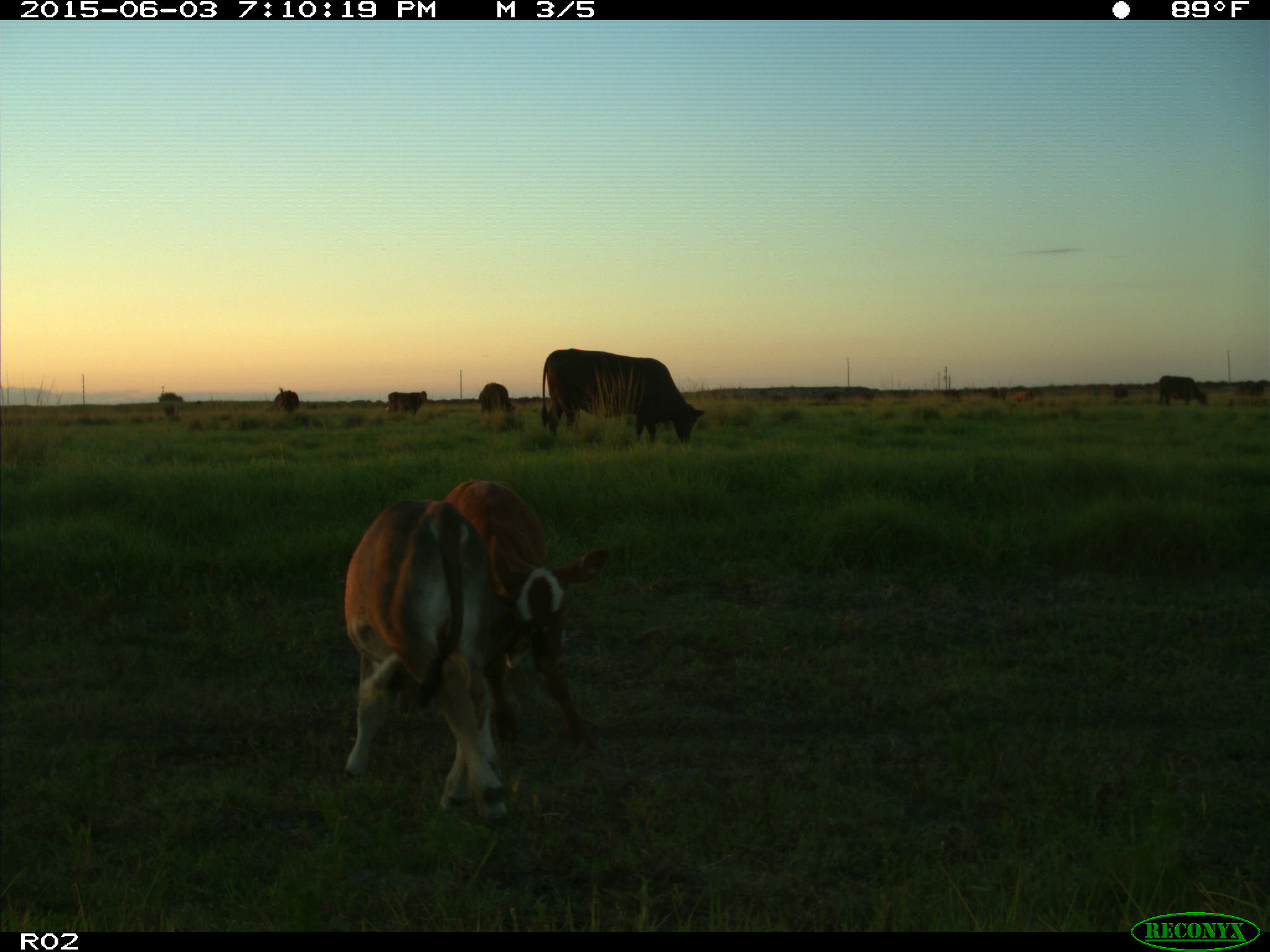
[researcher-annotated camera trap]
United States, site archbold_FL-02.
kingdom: Animalia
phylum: Chordata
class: Mammalia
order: Artiodactyla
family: Bovidae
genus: Bos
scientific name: Bos taurus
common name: domestic cow